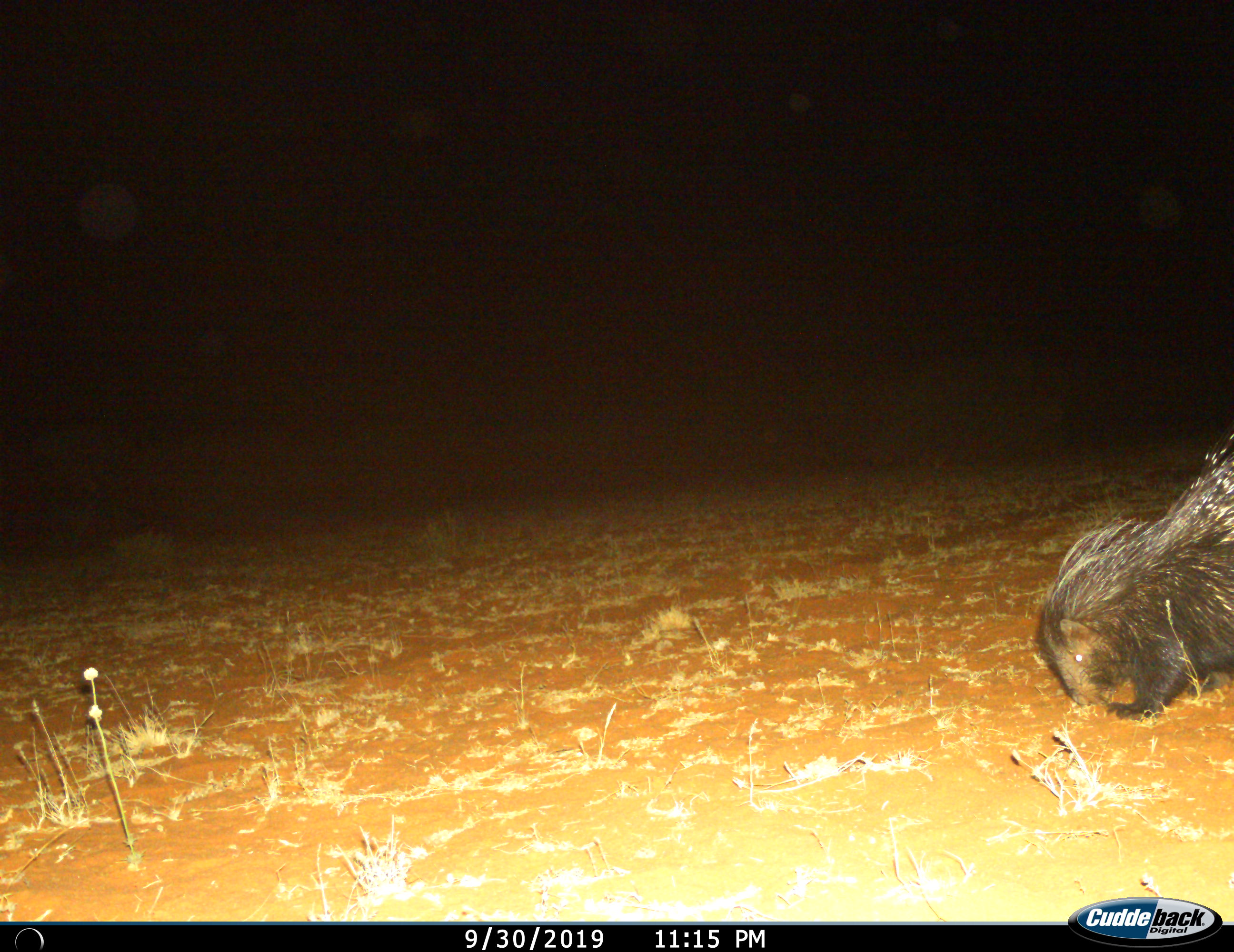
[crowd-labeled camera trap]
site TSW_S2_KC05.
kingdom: Animalia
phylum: Chordata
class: Mammalia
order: Rodentia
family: Hystricidae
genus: Hystrix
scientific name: Hystrix cristata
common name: crested porcupine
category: porcupine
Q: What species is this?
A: Porcupine (crested porcupine) (Hystrix cristata).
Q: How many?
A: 1.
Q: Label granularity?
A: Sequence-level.